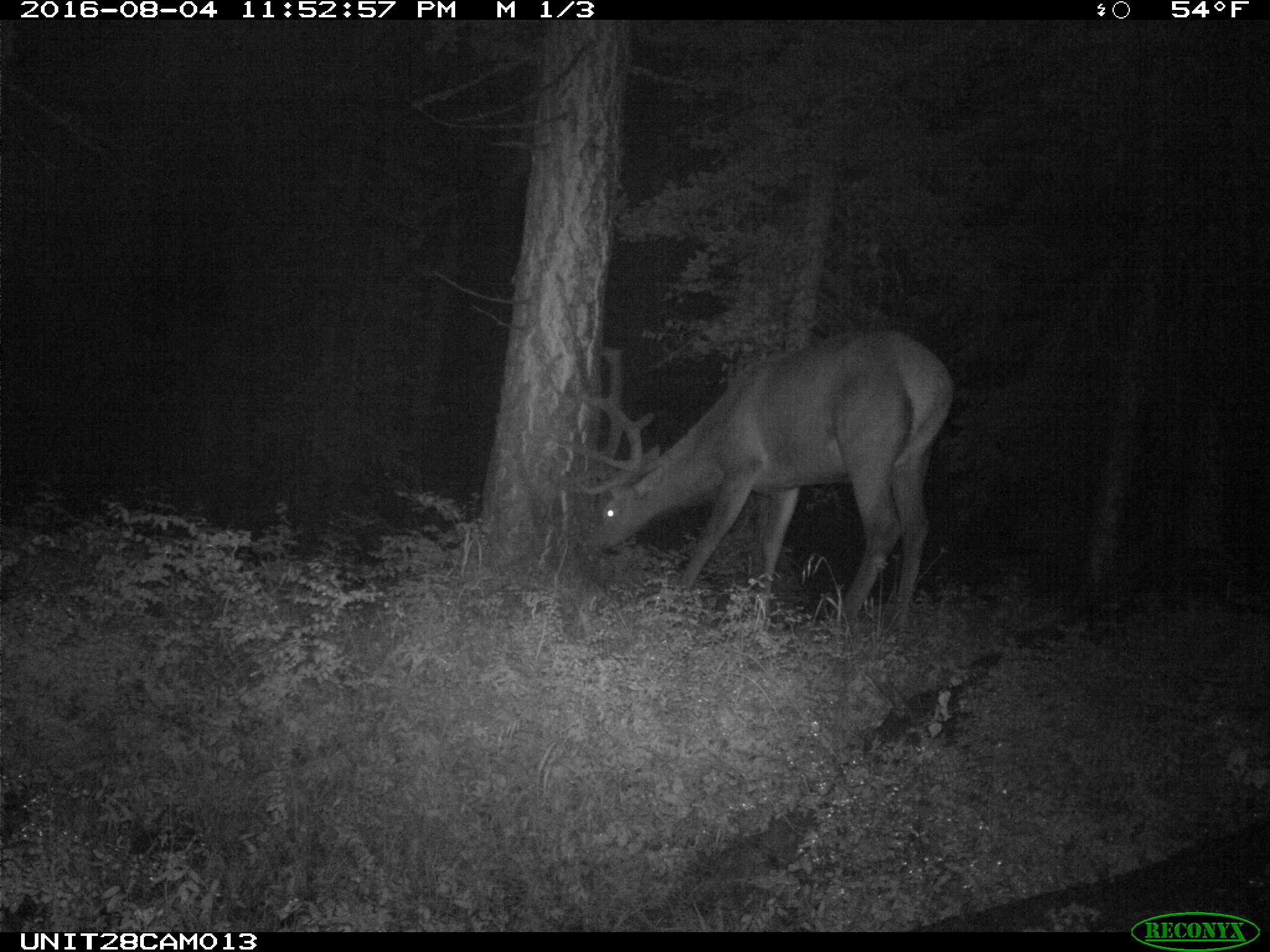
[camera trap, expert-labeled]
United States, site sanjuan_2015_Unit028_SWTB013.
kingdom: Animalia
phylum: Chordata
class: Mammalia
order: Artiodactyla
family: Cervidae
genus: Cervus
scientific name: Cervus elaphus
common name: red deer